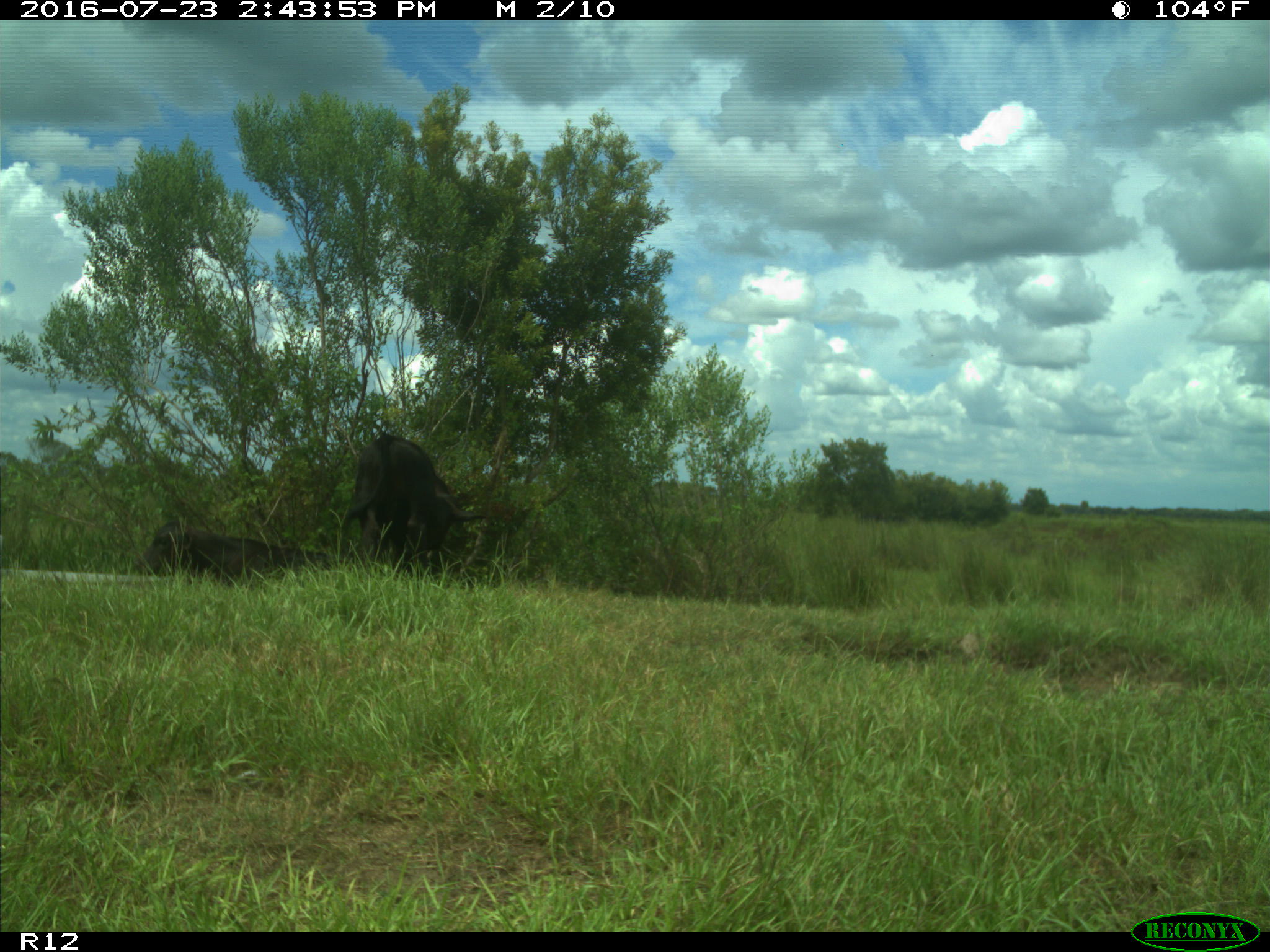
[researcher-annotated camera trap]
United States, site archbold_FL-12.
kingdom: Animalia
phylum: Chordata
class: Mammalia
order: Artiodactyla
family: Bovidae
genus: Bos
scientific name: Bos taurus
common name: domestic cow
Bos taurus (domestic cow).